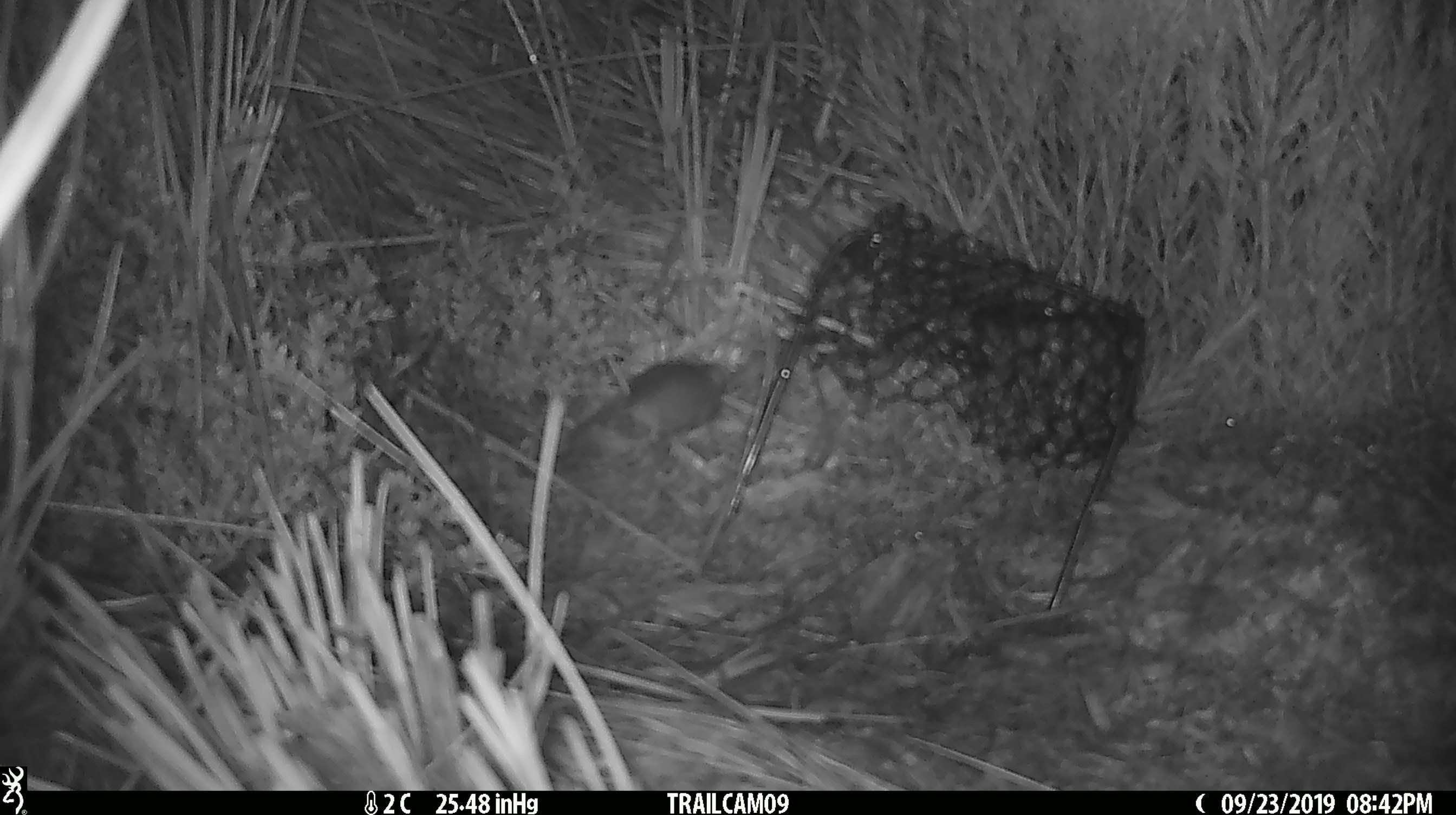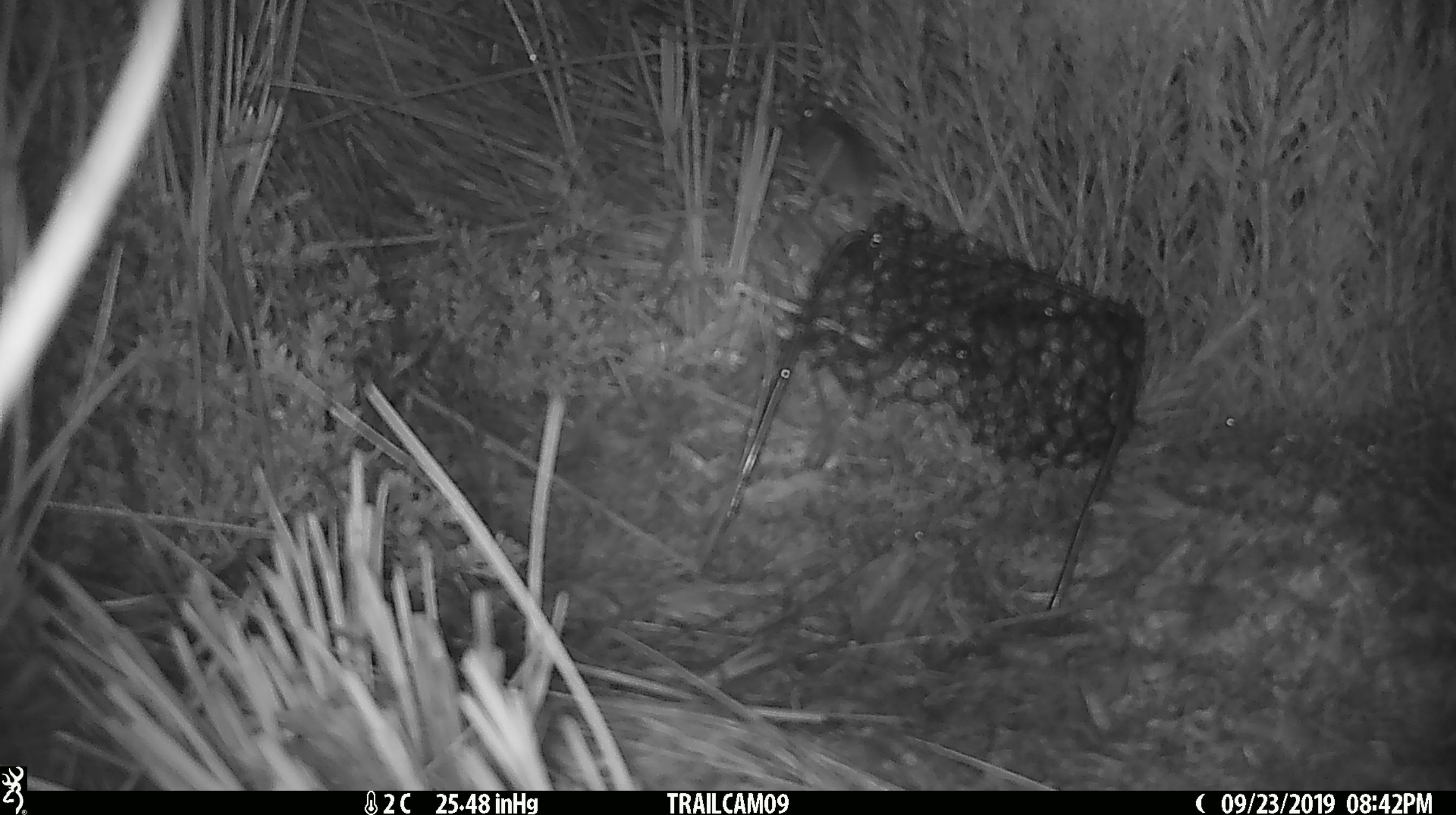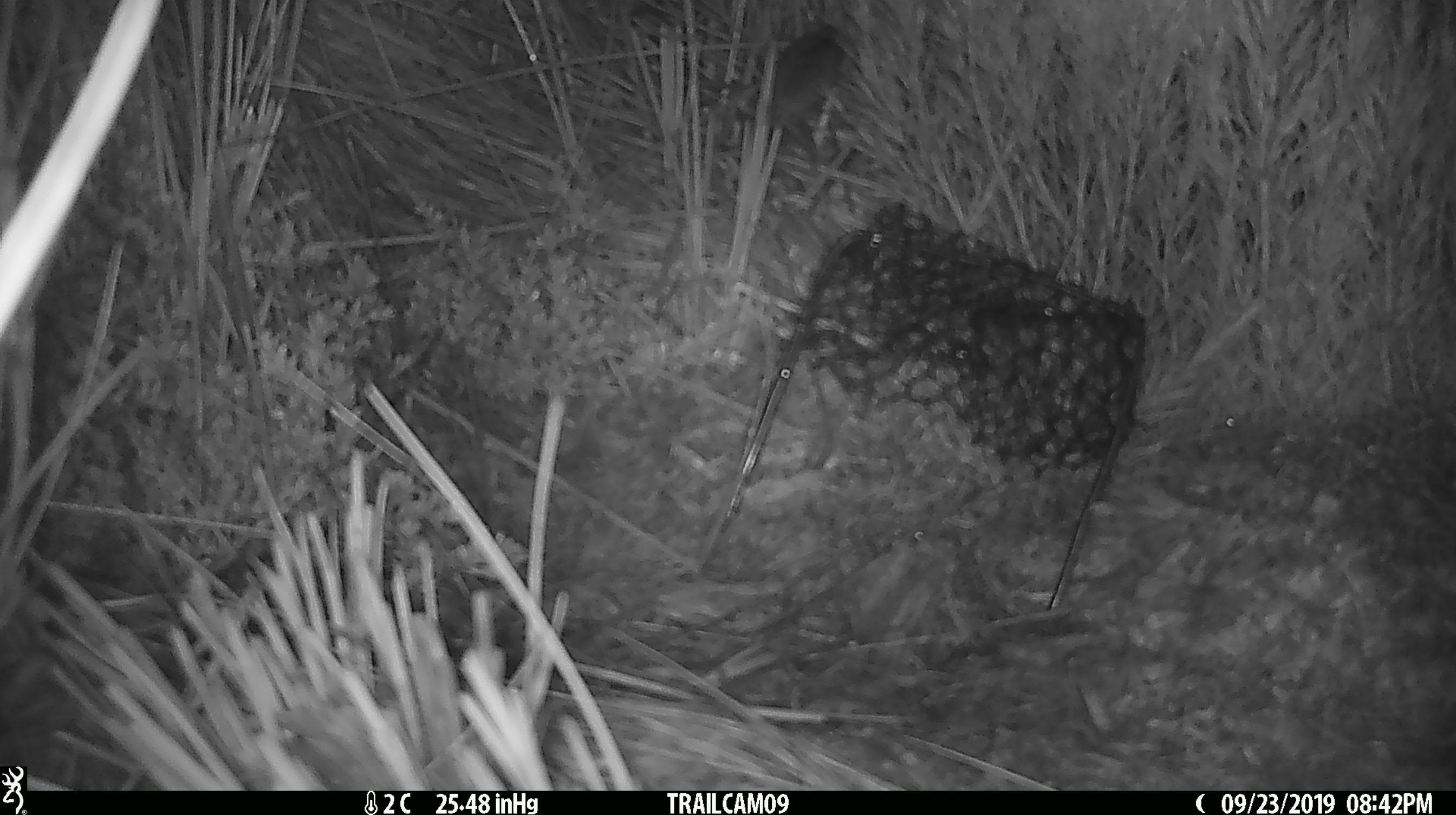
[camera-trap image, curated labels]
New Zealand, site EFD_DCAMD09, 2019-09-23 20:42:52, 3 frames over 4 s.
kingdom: Animalia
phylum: Chordata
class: Mammalia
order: Rodentia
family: Muridae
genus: Mus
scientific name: Mus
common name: mouse